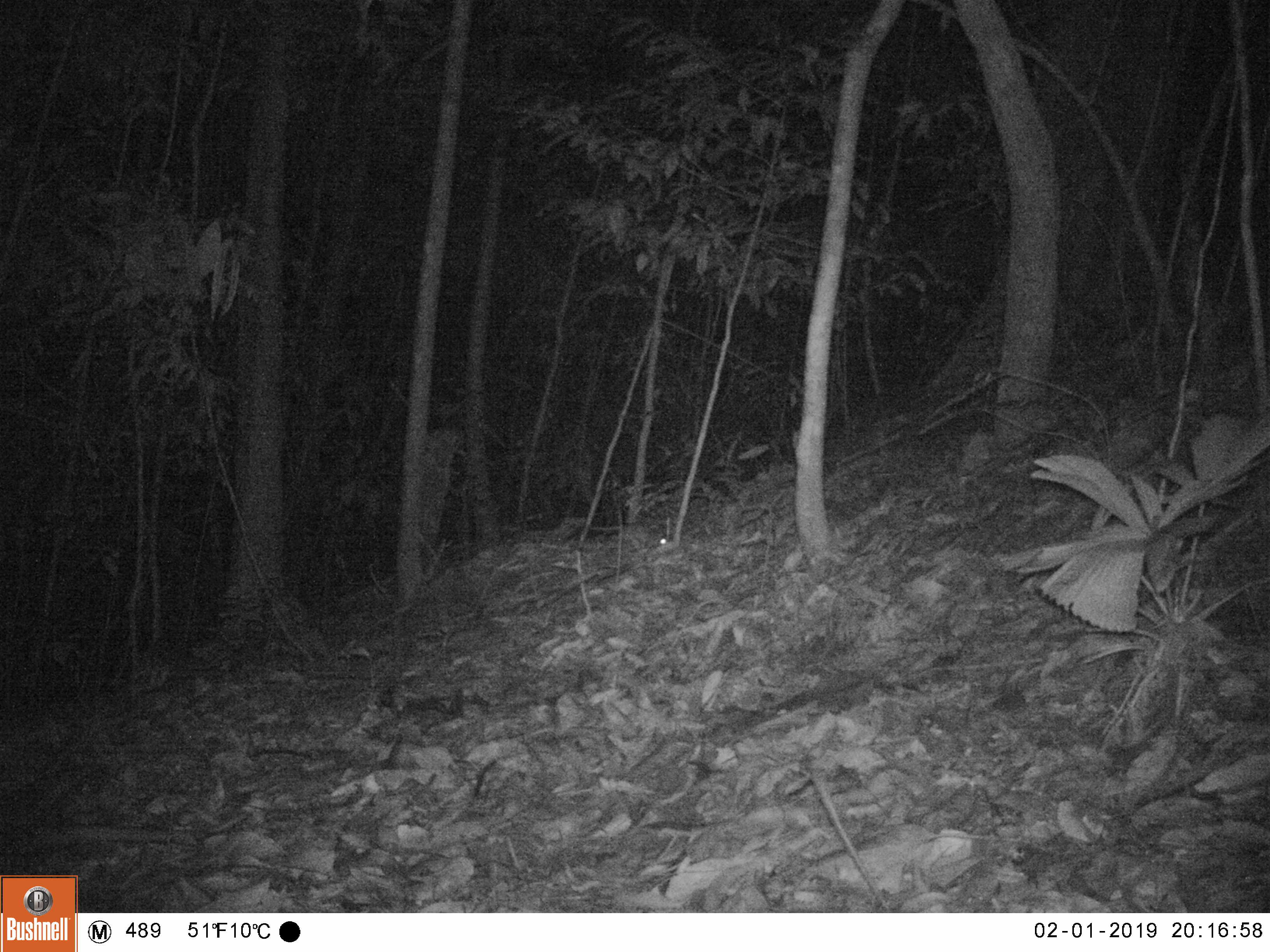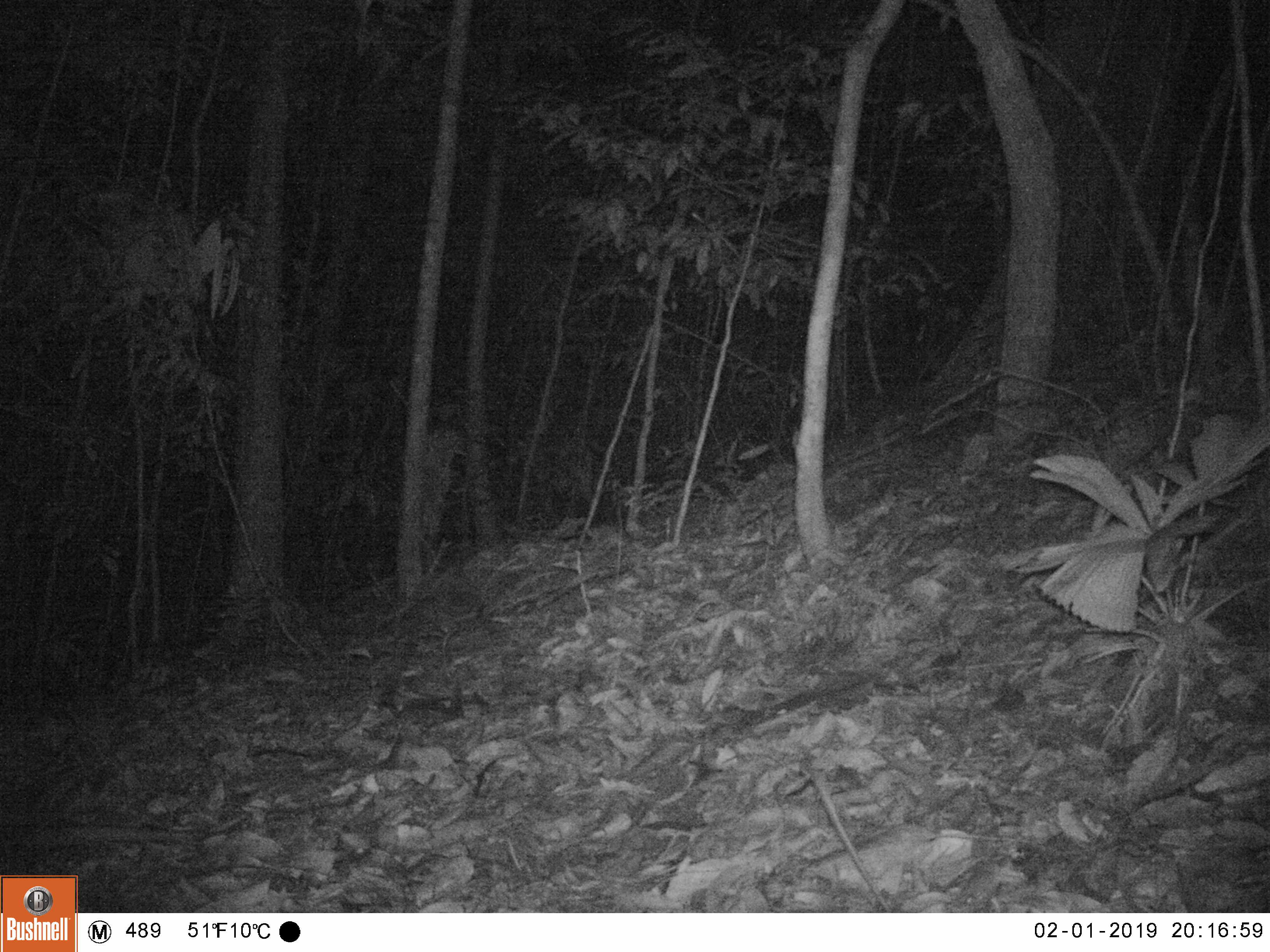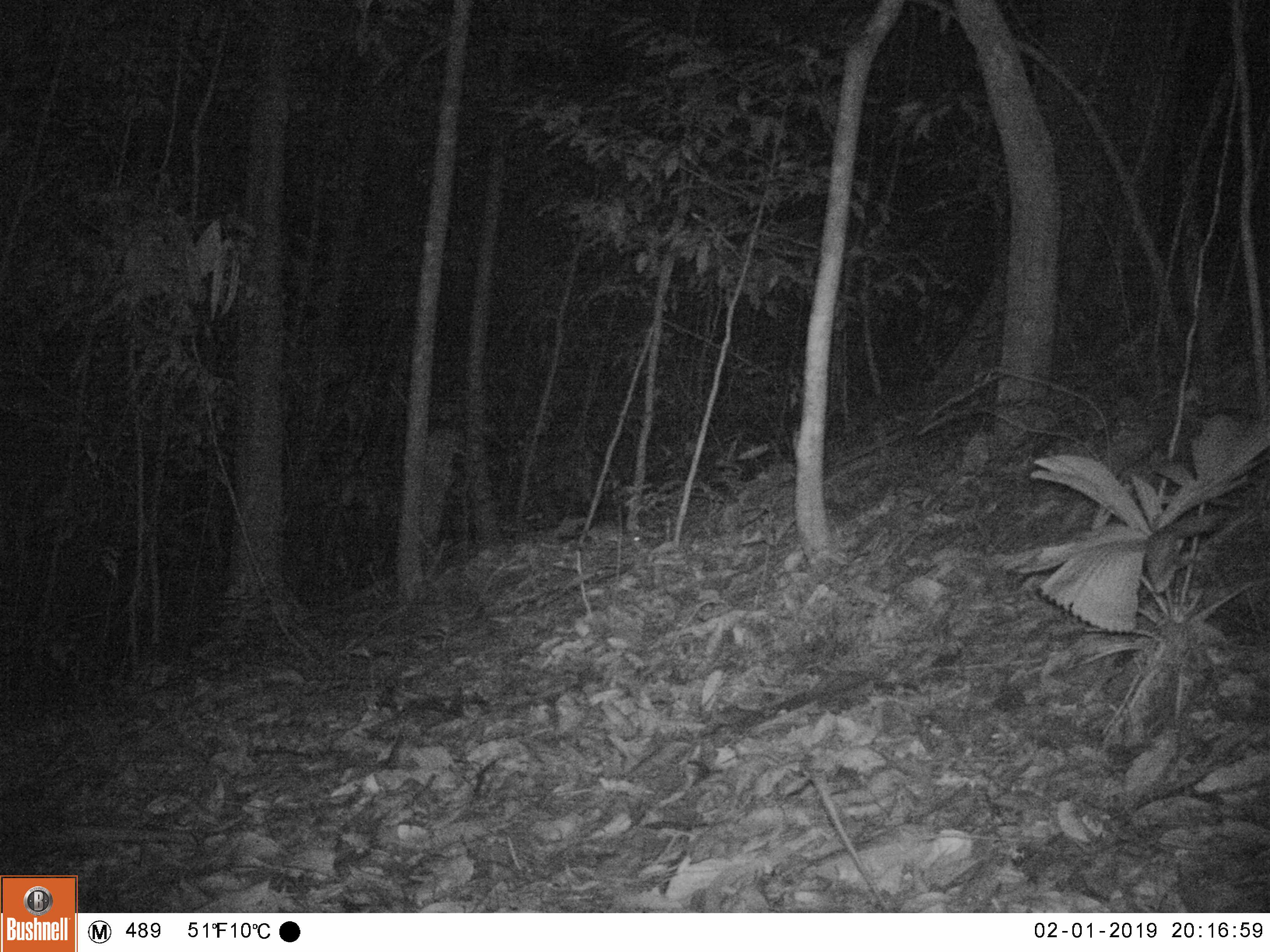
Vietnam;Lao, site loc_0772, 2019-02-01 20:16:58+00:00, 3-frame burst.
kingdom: Animalia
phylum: Chordata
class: Mammalia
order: Rodentia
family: Muridae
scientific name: Muridae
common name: old-world mice and rats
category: unidentified murid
Unidentified murid (old-world mice and rats) (Muridae). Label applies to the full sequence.